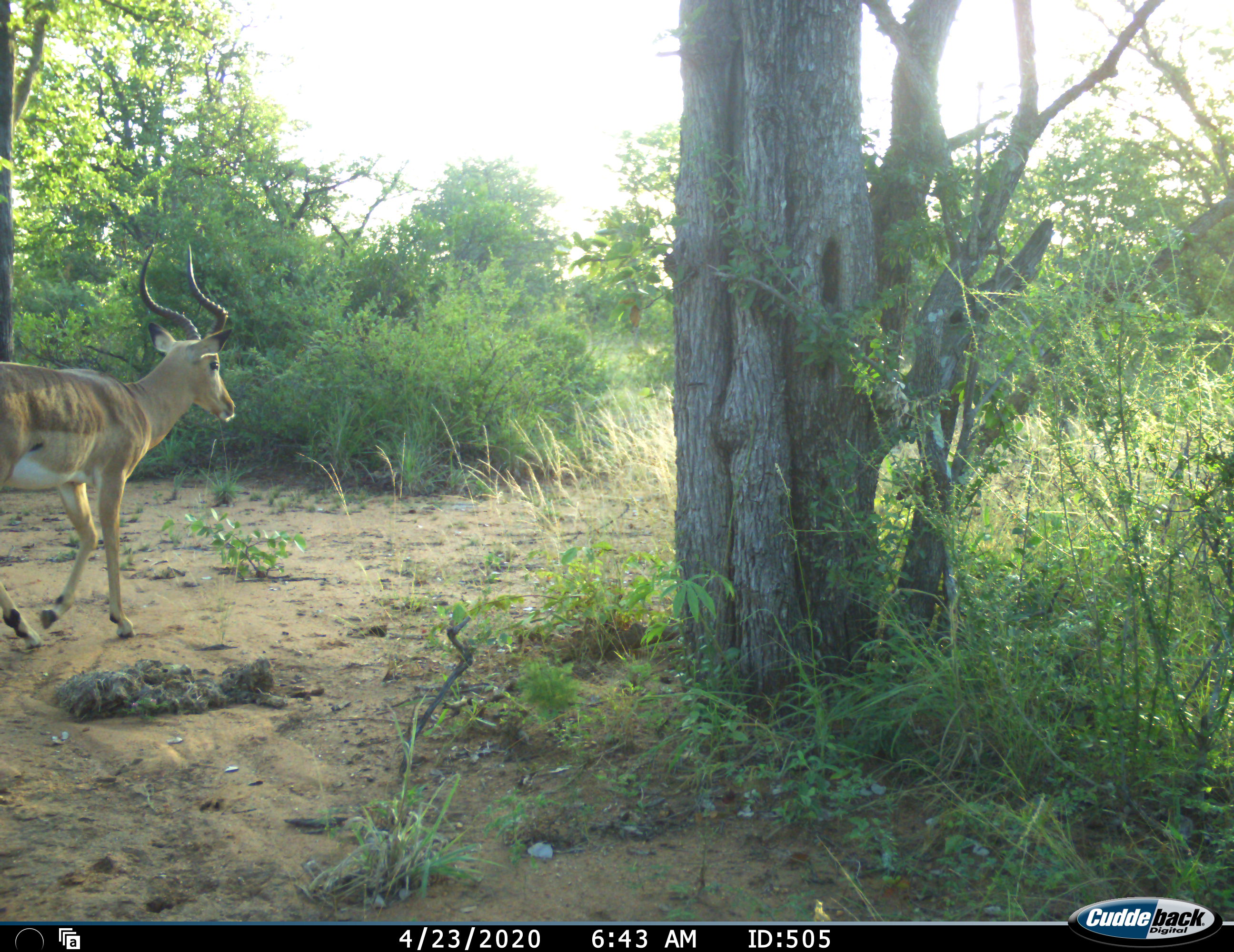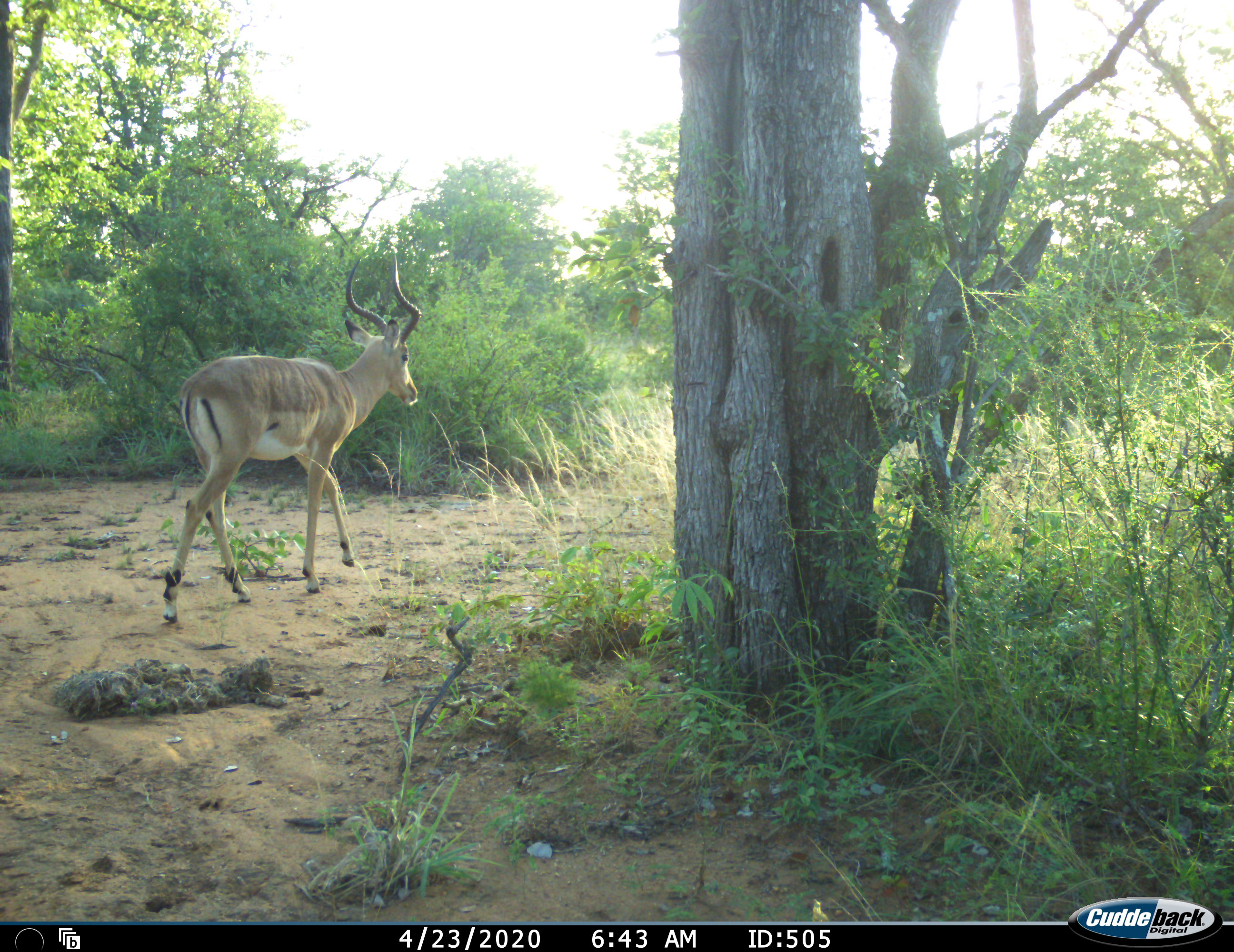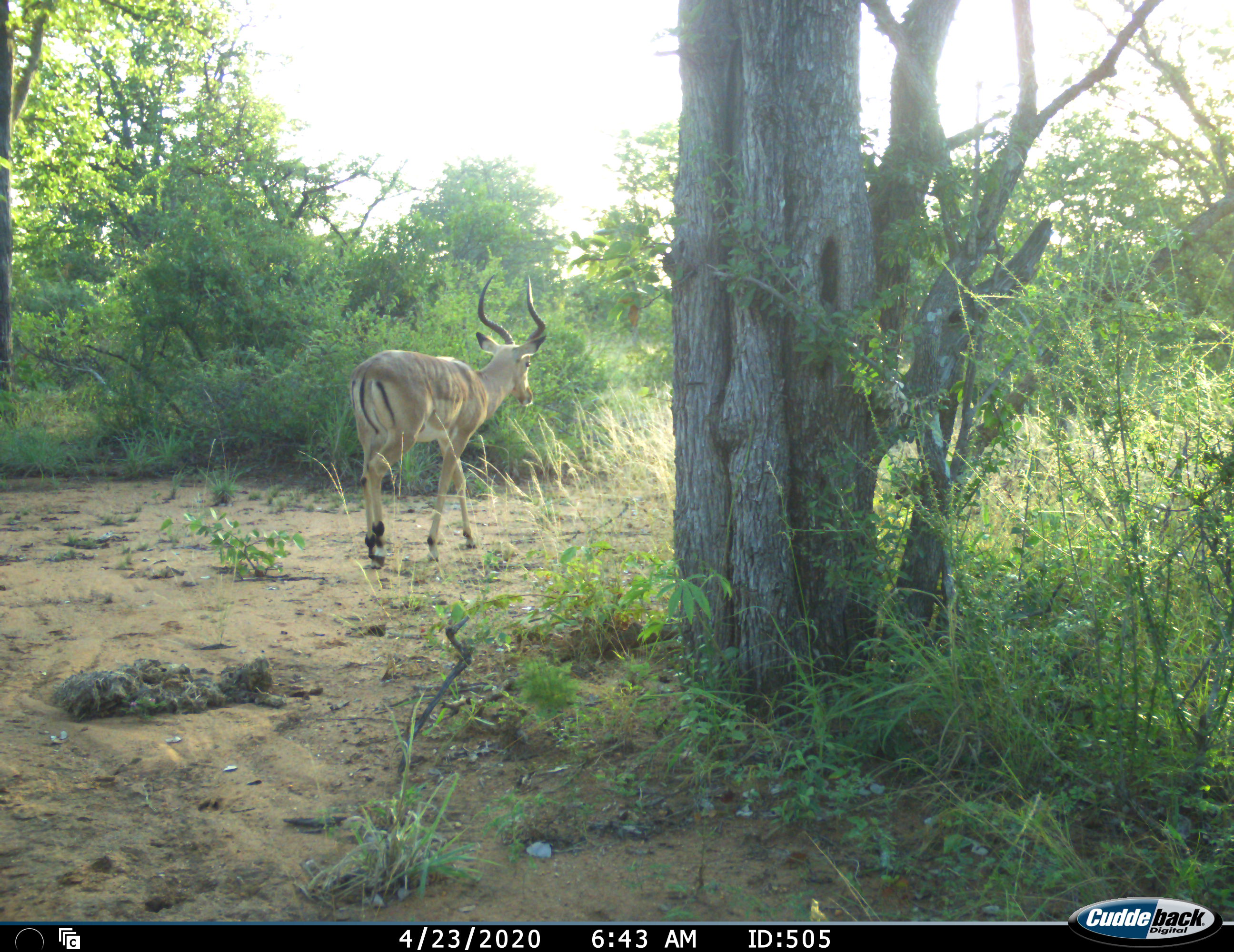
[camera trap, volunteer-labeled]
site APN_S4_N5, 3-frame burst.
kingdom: Animalia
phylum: Chordata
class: Mammalia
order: Artiodactyla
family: Bovidae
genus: Aepyceros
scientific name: Aepyceros melampus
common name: impala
Impala (Aepyceros melampus), count 1. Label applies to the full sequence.